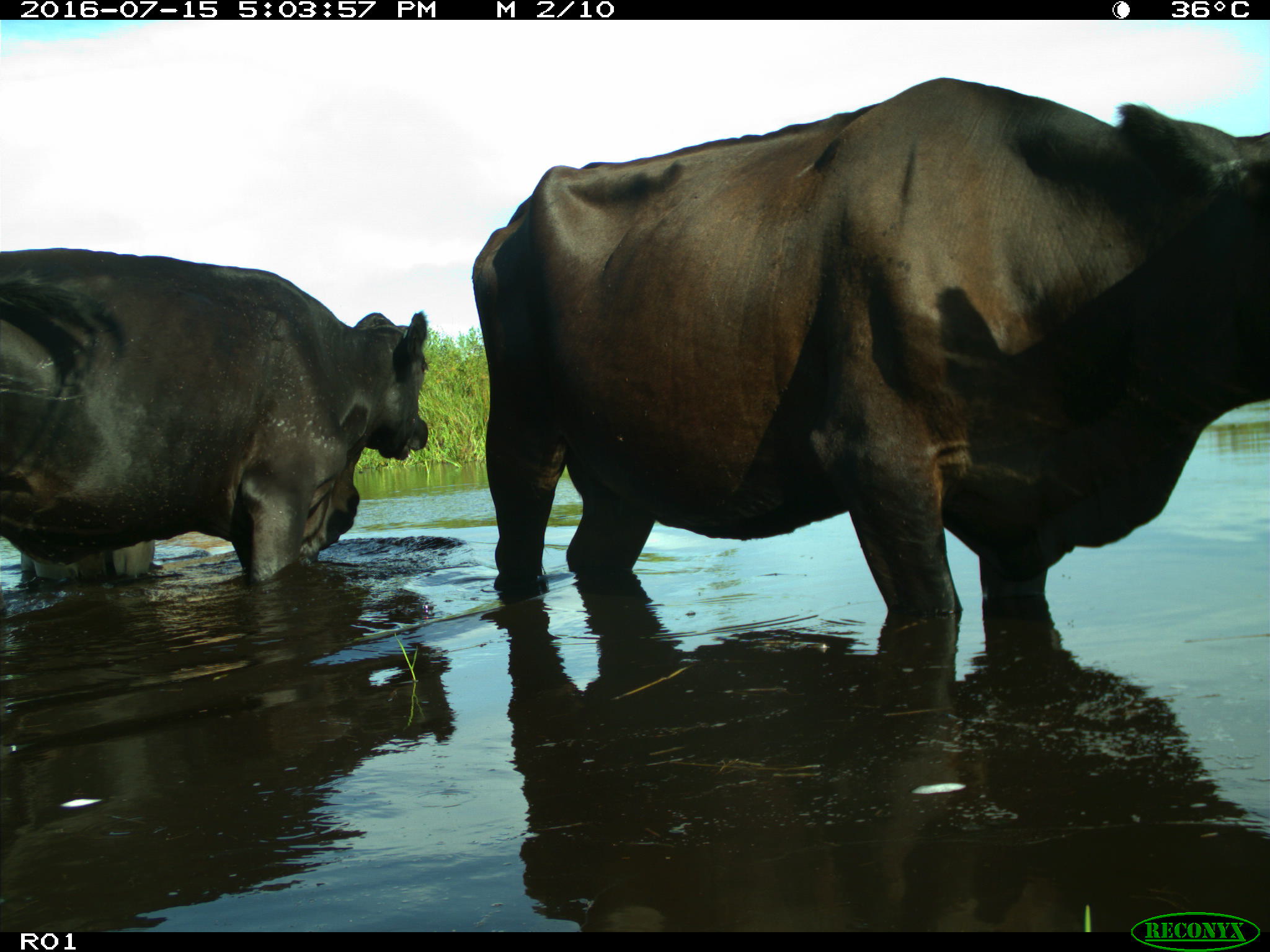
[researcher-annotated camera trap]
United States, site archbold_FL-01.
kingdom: Animalia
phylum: Chordata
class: Mammalia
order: Artiodactyla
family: Bovidae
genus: Bos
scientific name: Bos taurus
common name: domestic cow